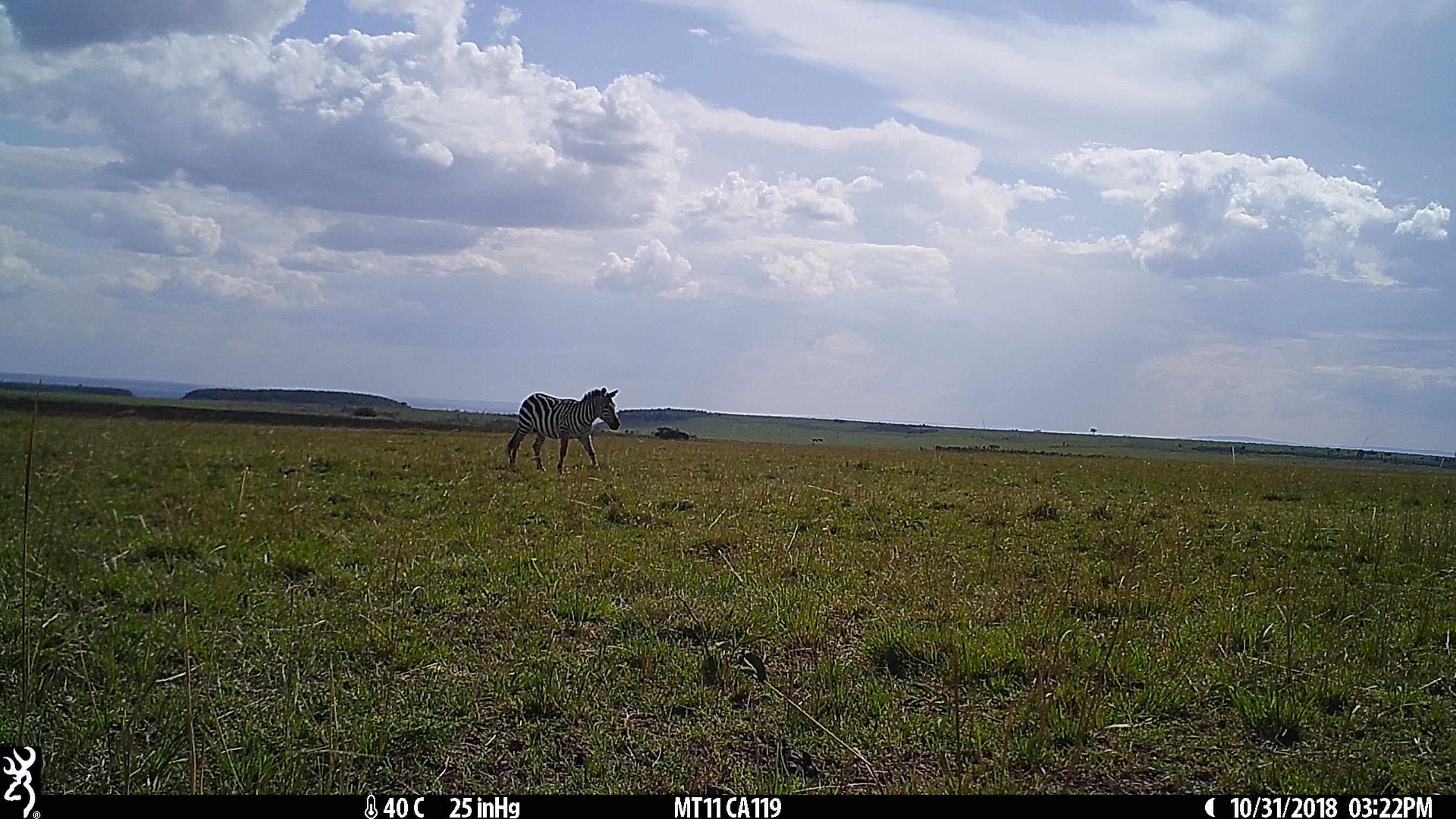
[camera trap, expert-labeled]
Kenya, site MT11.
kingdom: Animalia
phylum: Chordata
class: Mammalia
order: Perissodactyla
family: Equidae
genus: Equus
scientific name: Equus quagga burchellii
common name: burchell's zebra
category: zebra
Zebra (burchell's zebra) (Equus quagga burchellii).